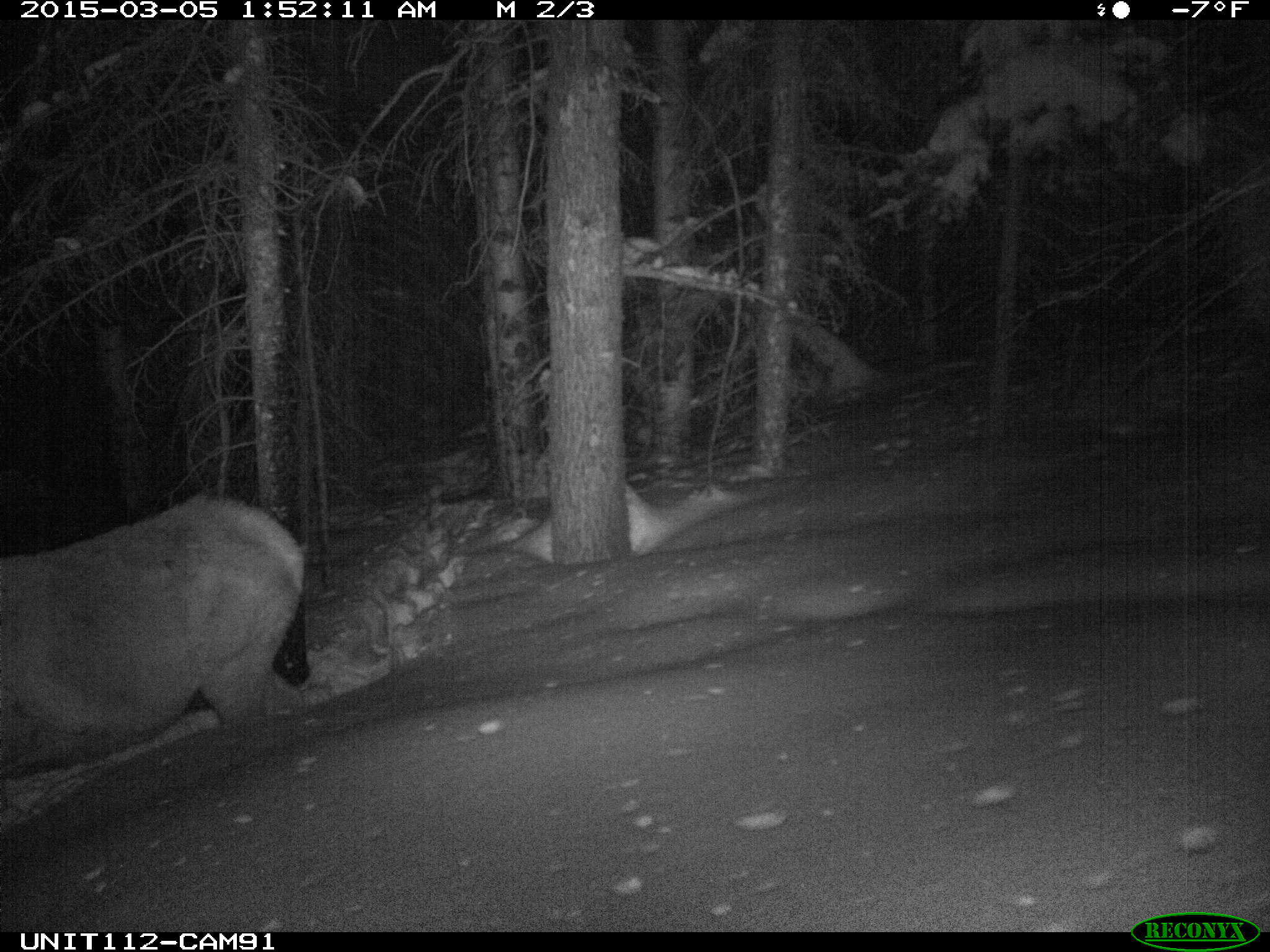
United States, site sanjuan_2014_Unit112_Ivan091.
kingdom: Animalia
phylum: Chordata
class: Mammalia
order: Artiodactyla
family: Cervidae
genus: Cervus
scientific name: Cervus elaphus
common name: red deer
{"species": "Cervus elaphus (red deer)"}